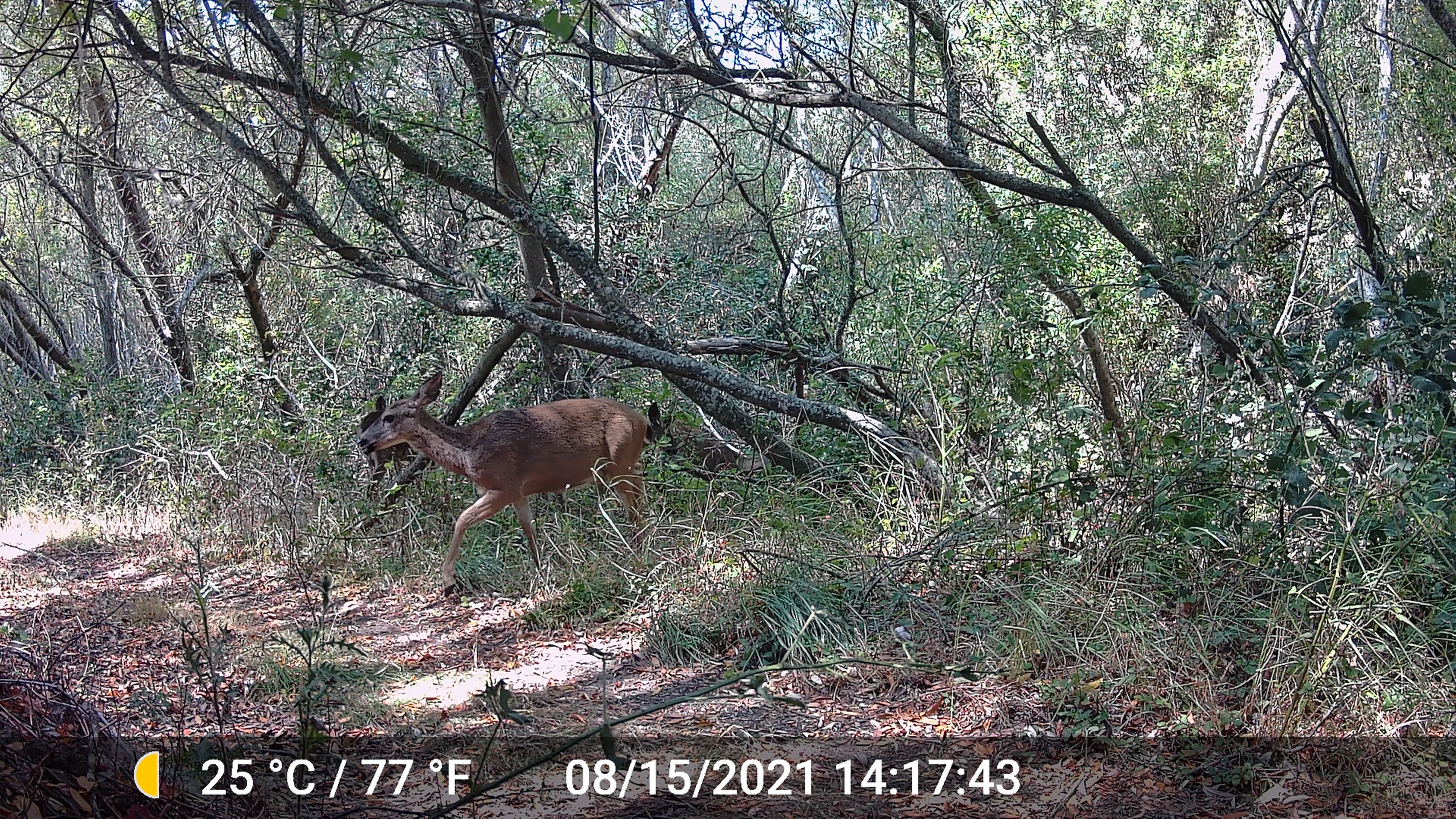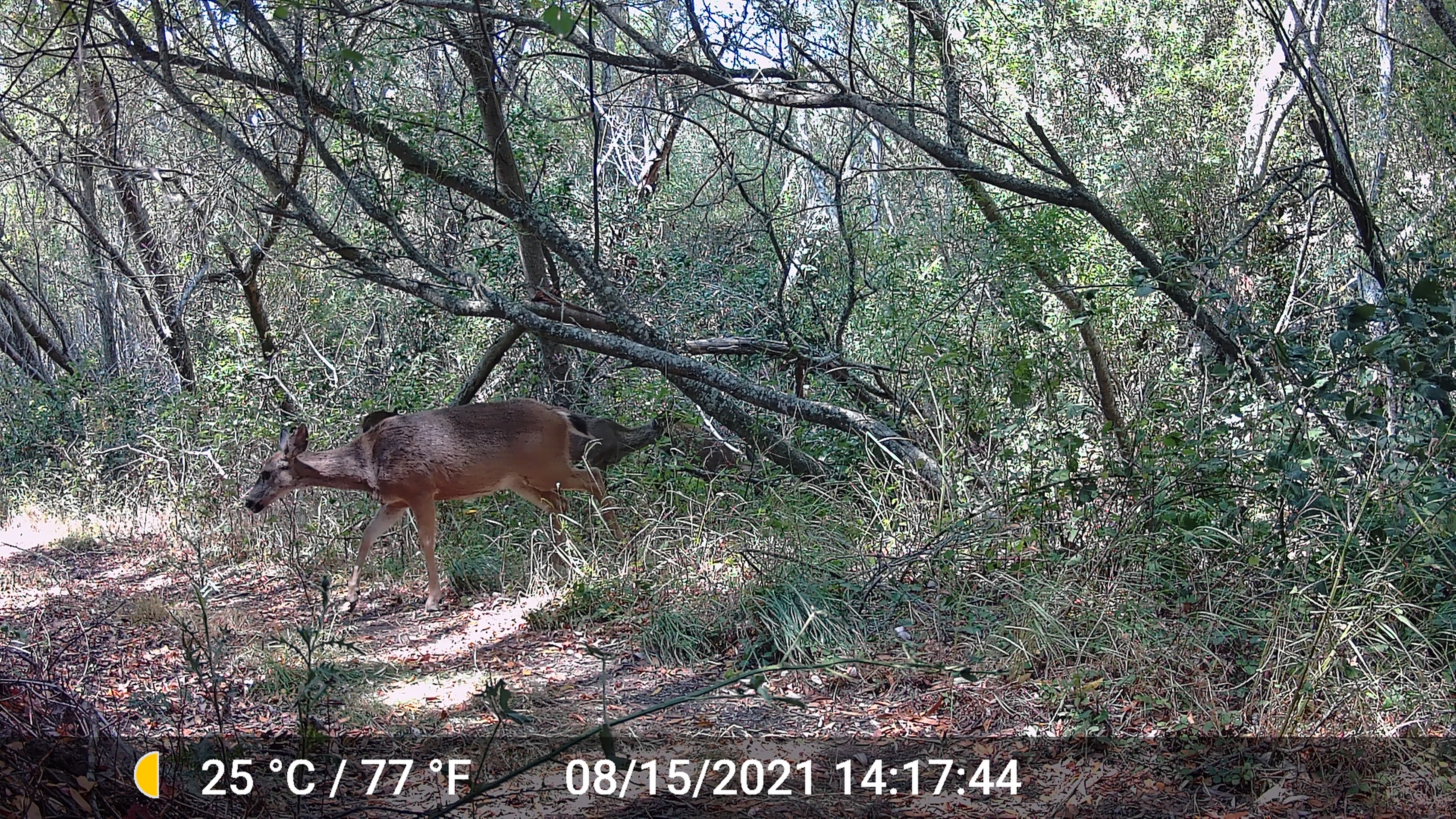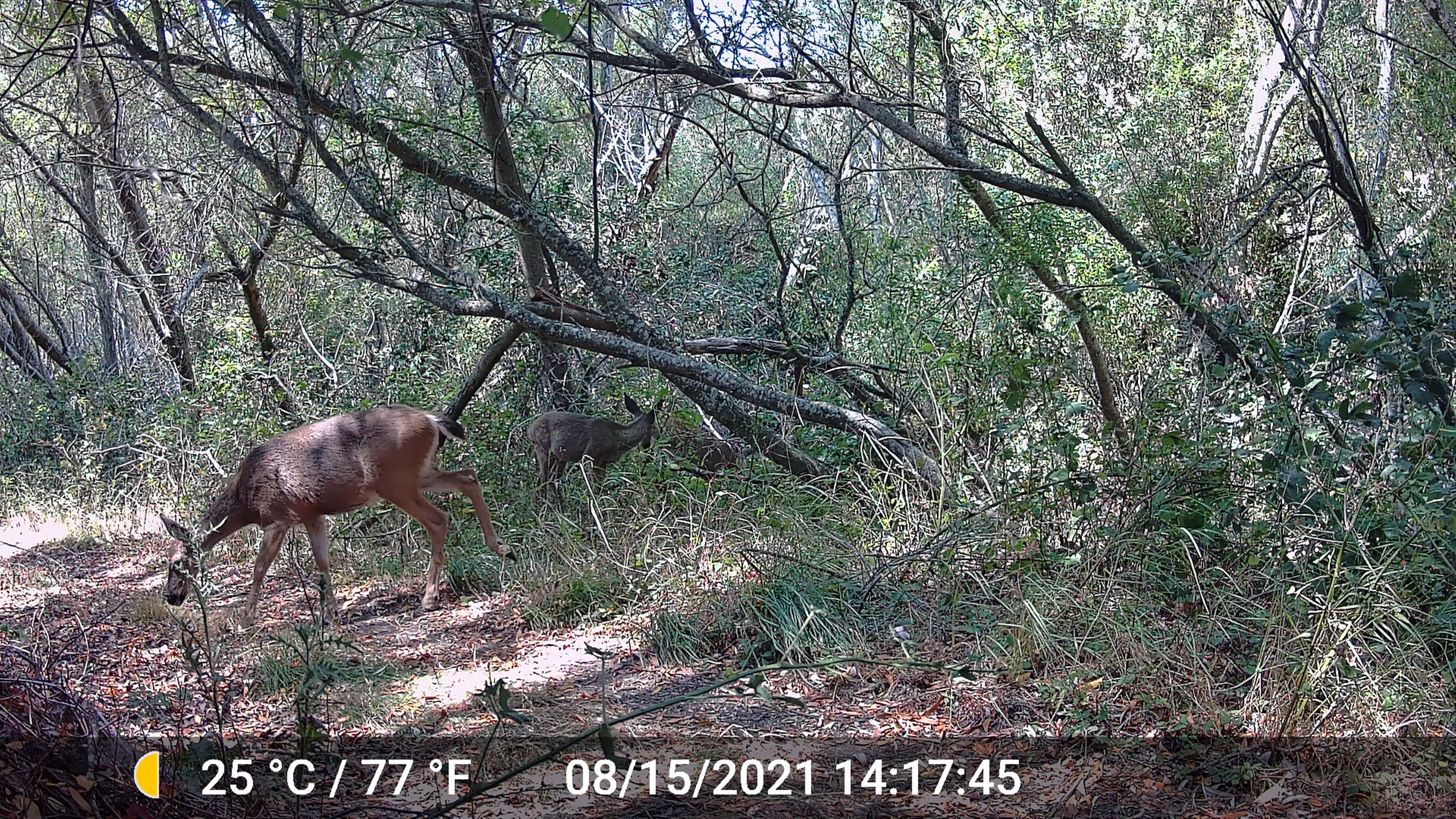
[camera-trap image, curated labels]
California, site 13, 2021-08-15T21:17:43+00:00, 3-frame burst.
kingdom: Animalia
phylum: Chordata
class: Mammalia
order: Artiodactyla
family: Cervidae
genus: Odocoileus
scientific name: Odocoileus hemionus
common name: mule deer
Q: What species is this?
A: Mule deer (Odocoileus hemionus).